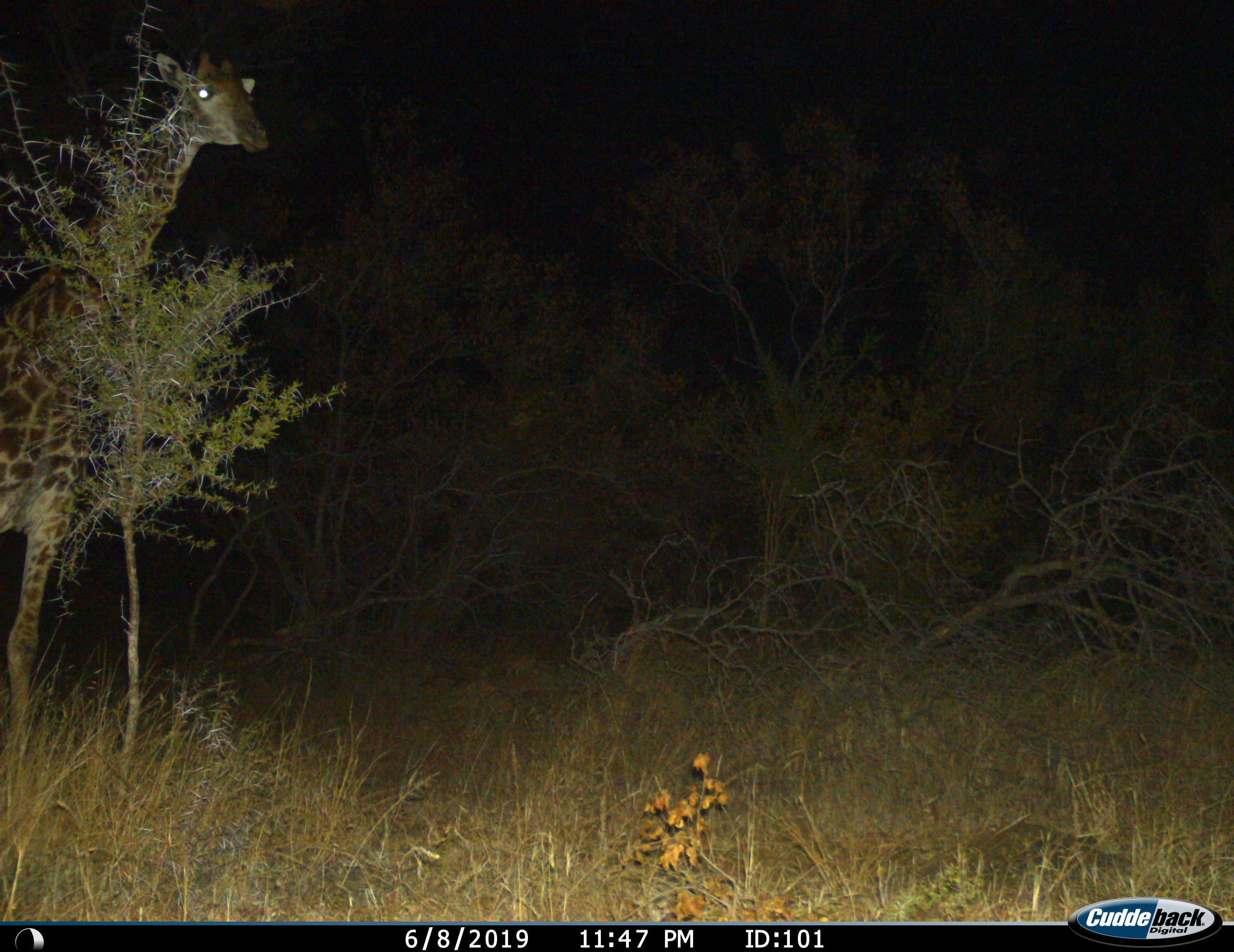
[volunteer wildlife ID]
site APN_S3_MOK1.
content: unidentified animal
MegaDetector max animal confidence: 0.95